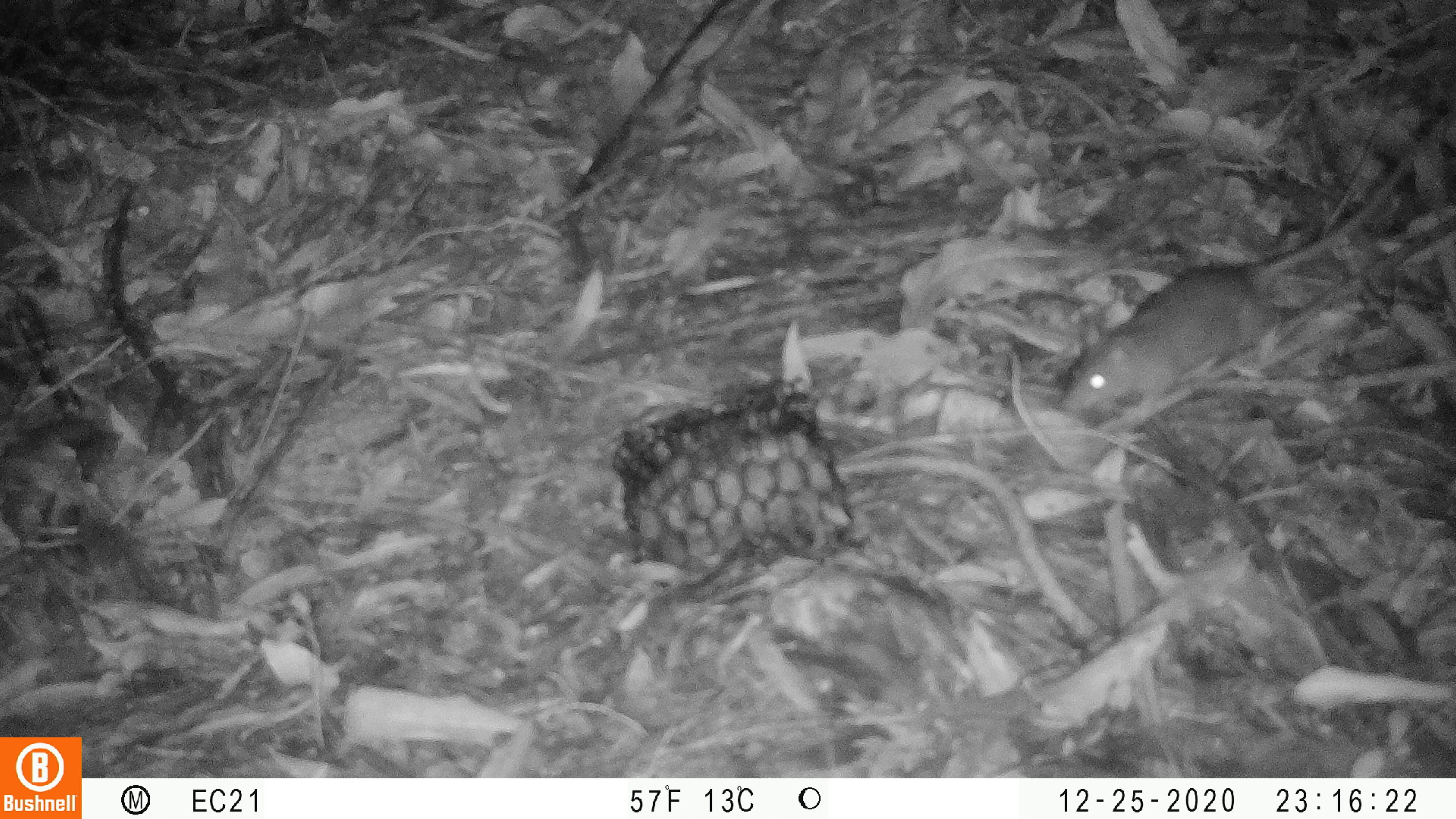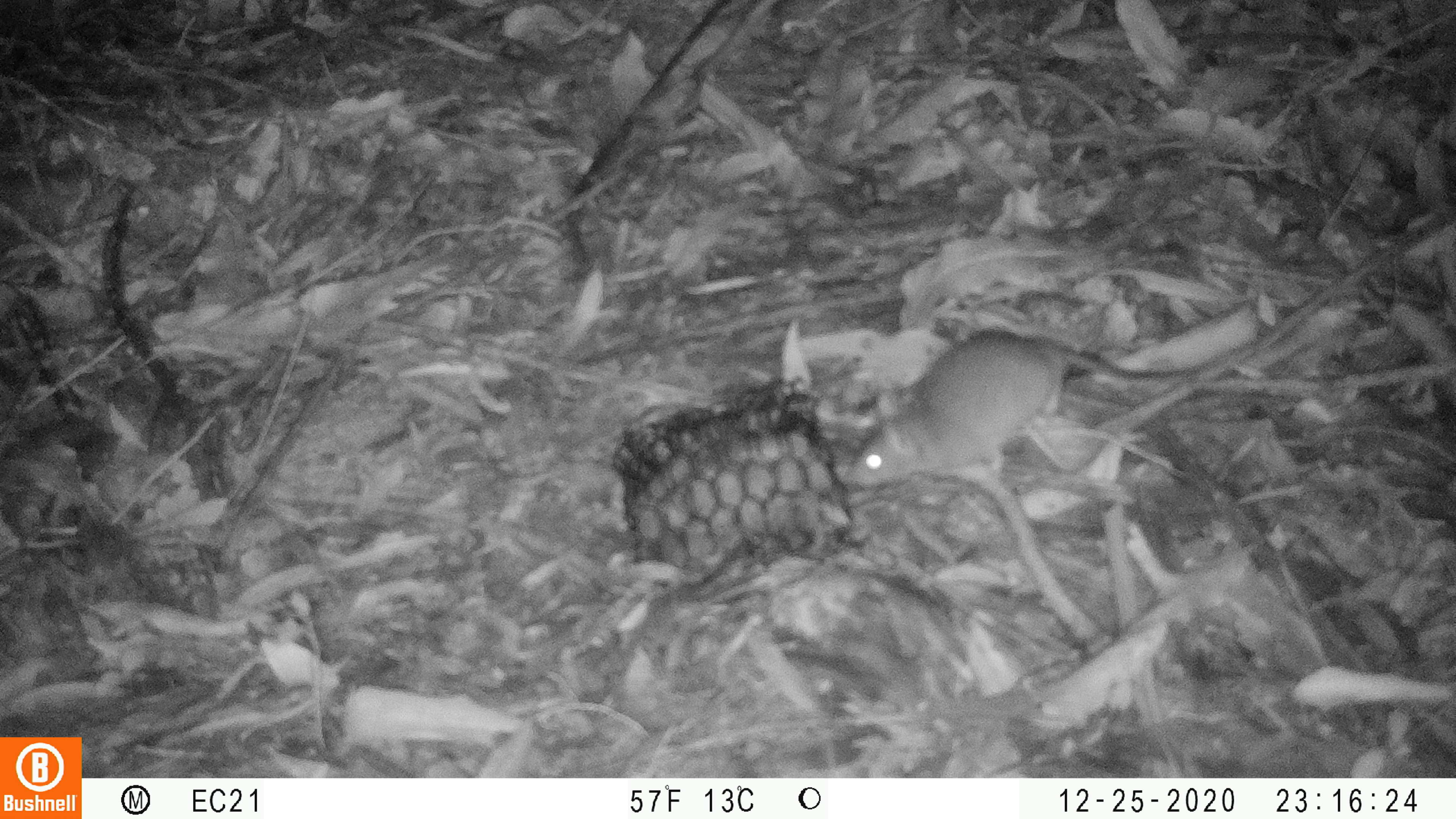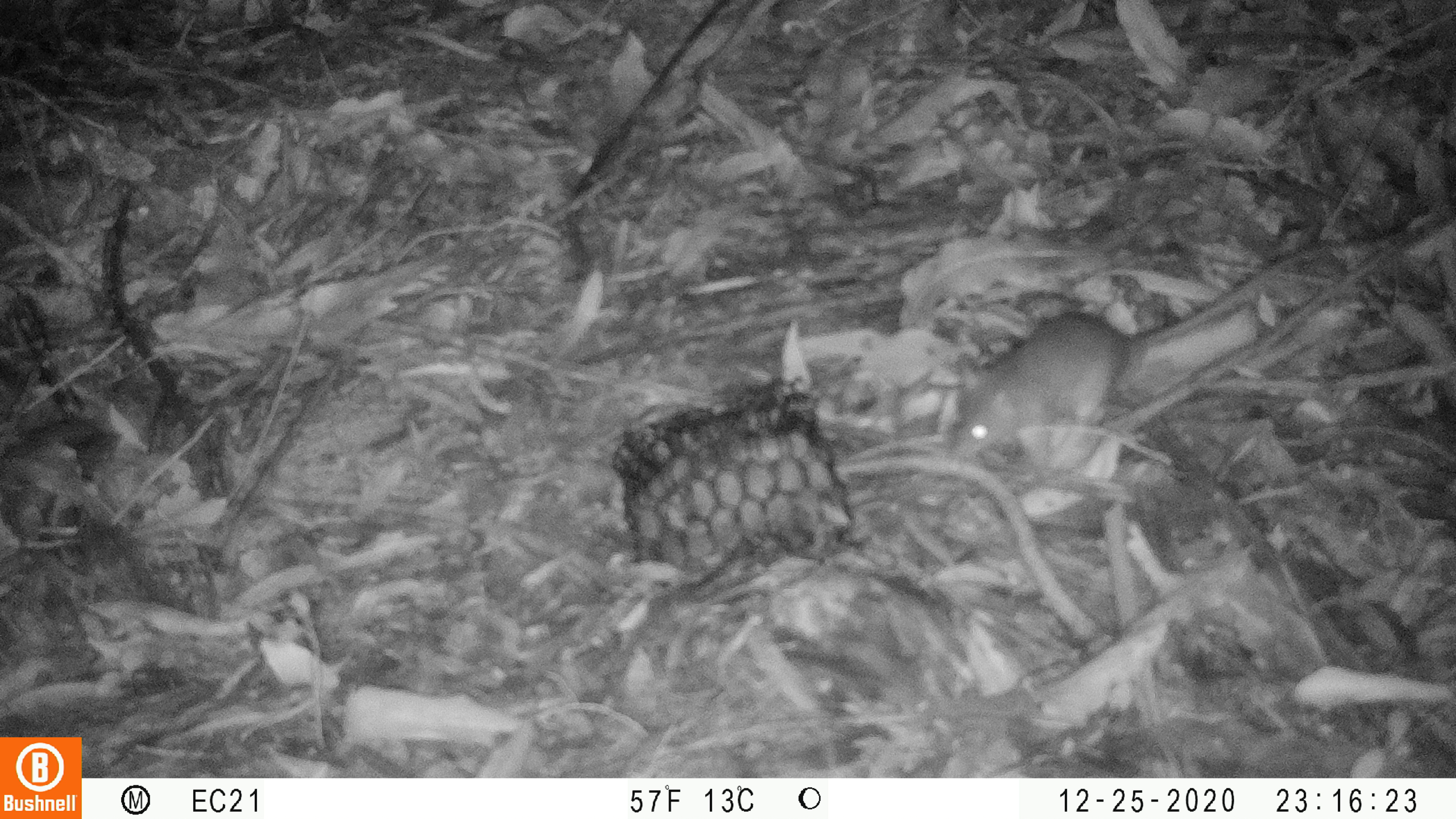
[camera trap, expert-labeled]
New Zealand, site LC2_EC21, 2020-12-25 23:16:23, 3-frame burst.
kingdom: Animalia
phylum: Chordata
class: Mammalia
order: Rodentia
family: Muridae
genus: Rattus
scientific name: Rattus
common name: rat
Rat (Rattus).